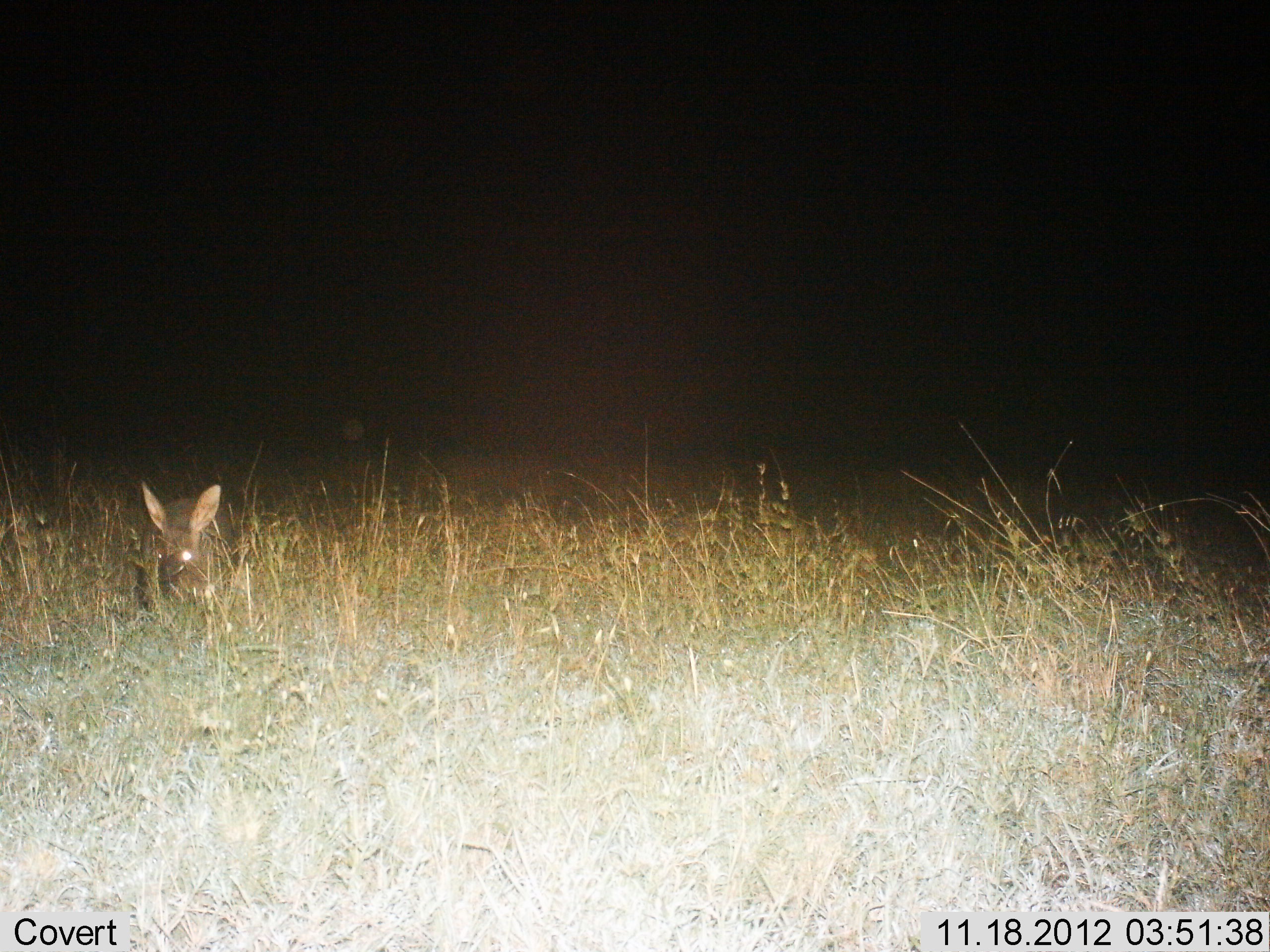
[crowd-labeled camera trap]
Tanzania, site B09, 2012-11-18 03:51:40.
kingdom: Animalia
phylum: Chordata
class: Mammalia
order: Tubulidentata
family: Orycteropodidae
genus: Orycteropus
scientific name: Orycteropus afer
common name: aardvark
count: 1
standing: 70%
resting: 10%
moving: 10%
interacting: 0%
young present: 0%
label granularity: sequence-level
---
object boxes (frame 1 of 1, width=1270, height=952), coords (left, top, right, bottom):
animal: (133, 481, 242, 617)